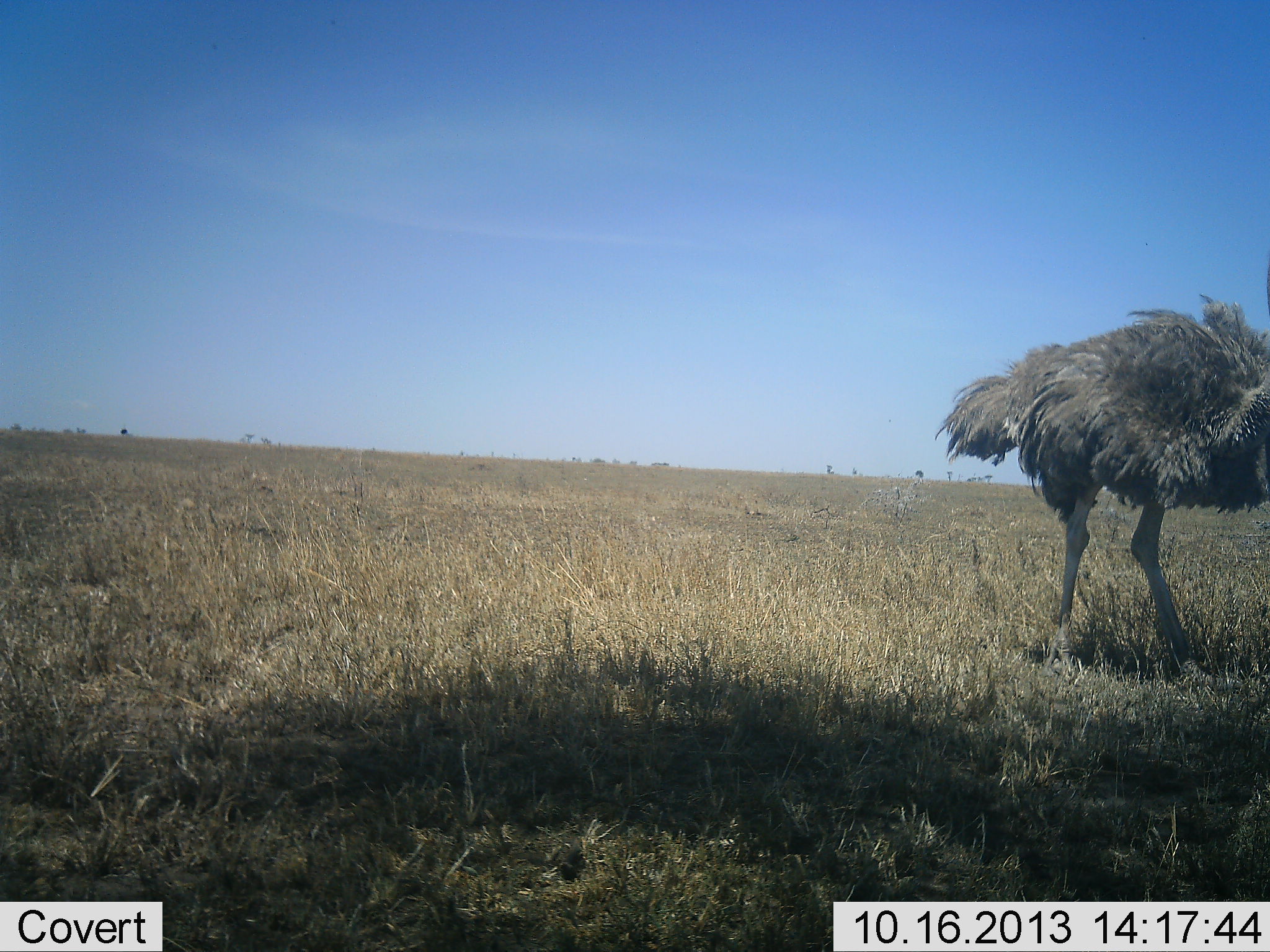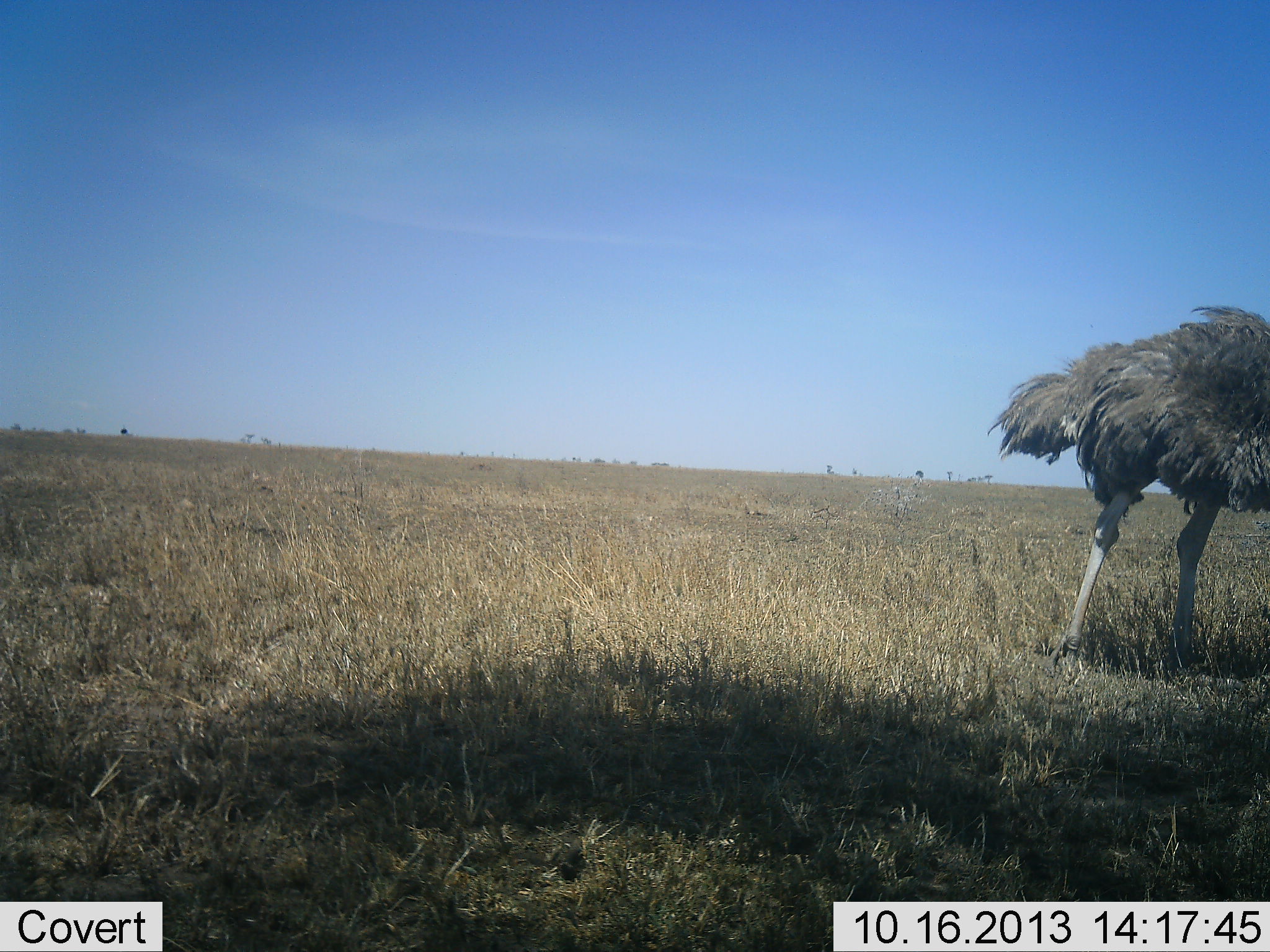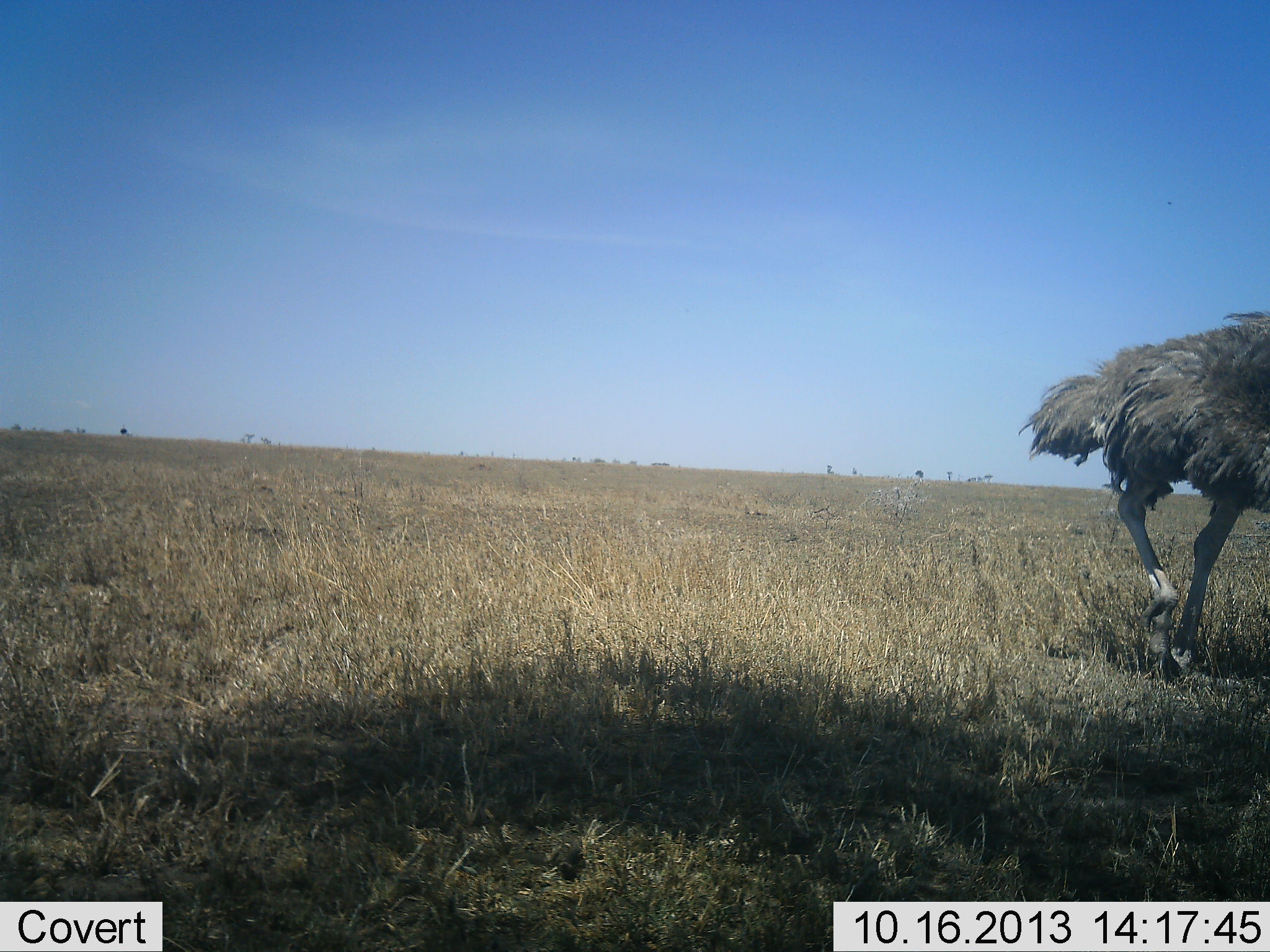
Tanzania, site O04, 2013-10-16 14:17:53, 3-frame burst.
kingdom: Animalia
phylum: Chordata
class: Aves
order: Struthioniformes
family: Struthionidae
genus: Struthio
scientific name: Struthio camelus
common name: ostrich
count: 1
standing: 20%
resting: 0%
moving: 80%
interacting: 0%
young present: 0%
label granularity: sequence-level